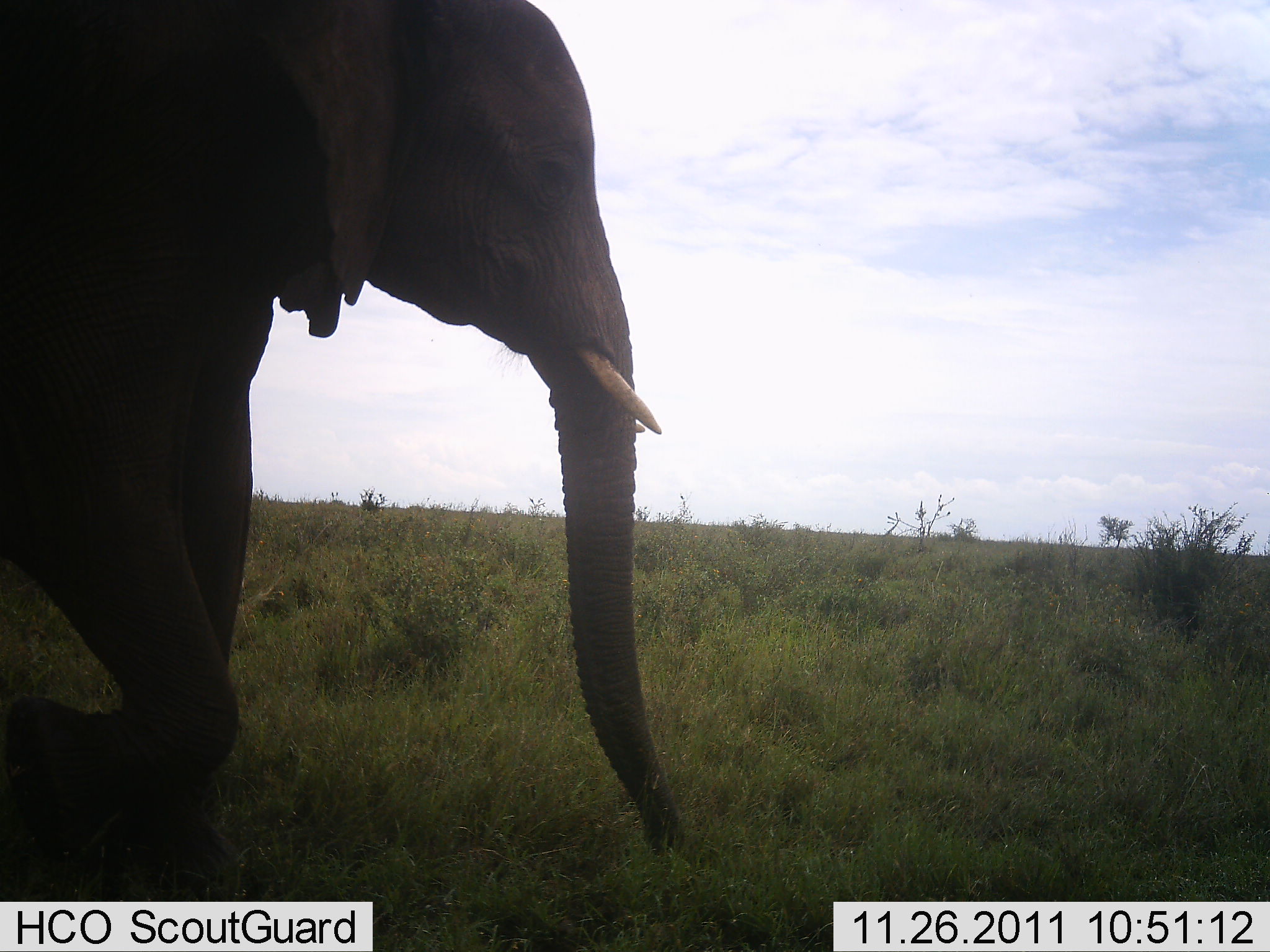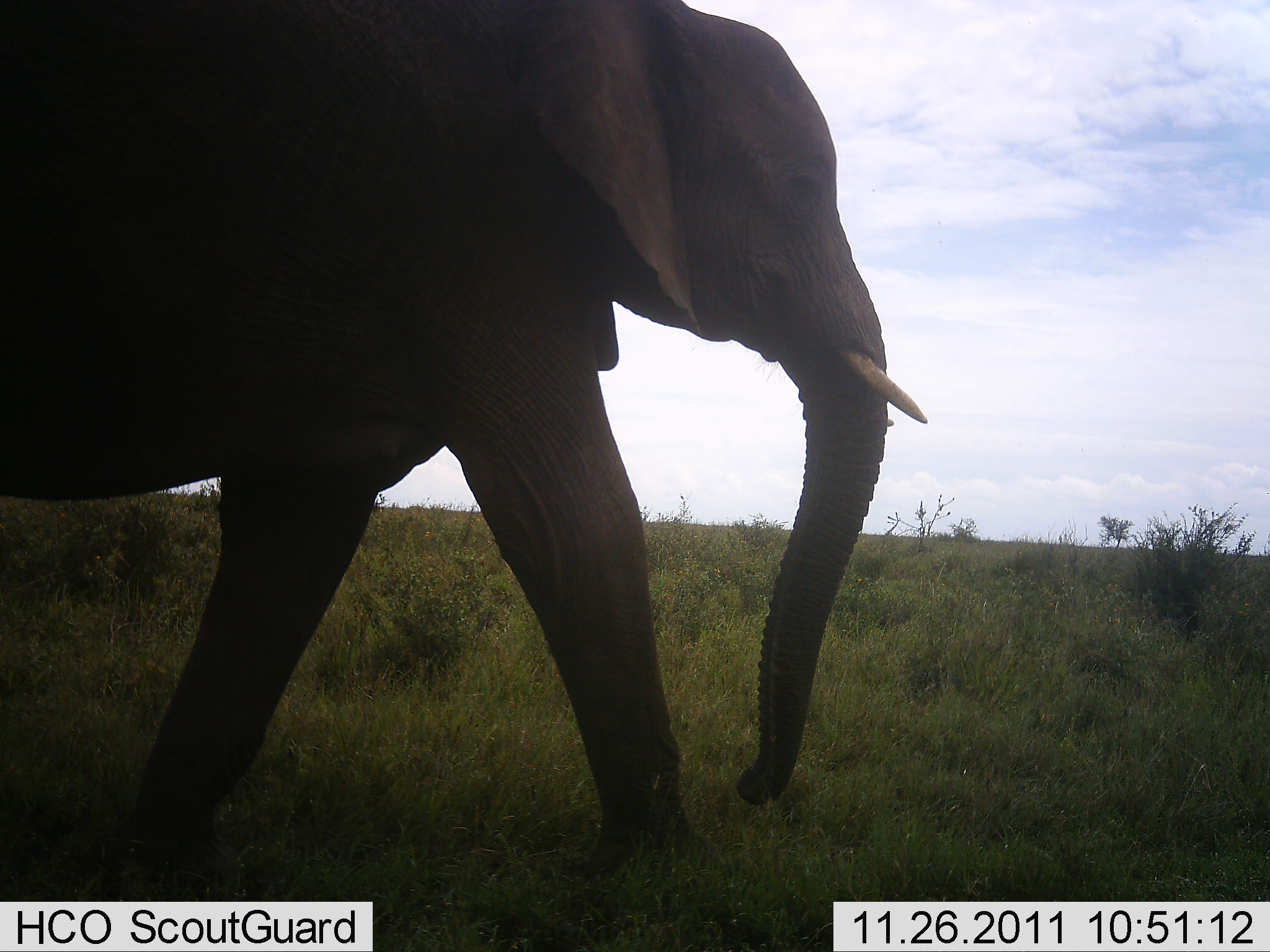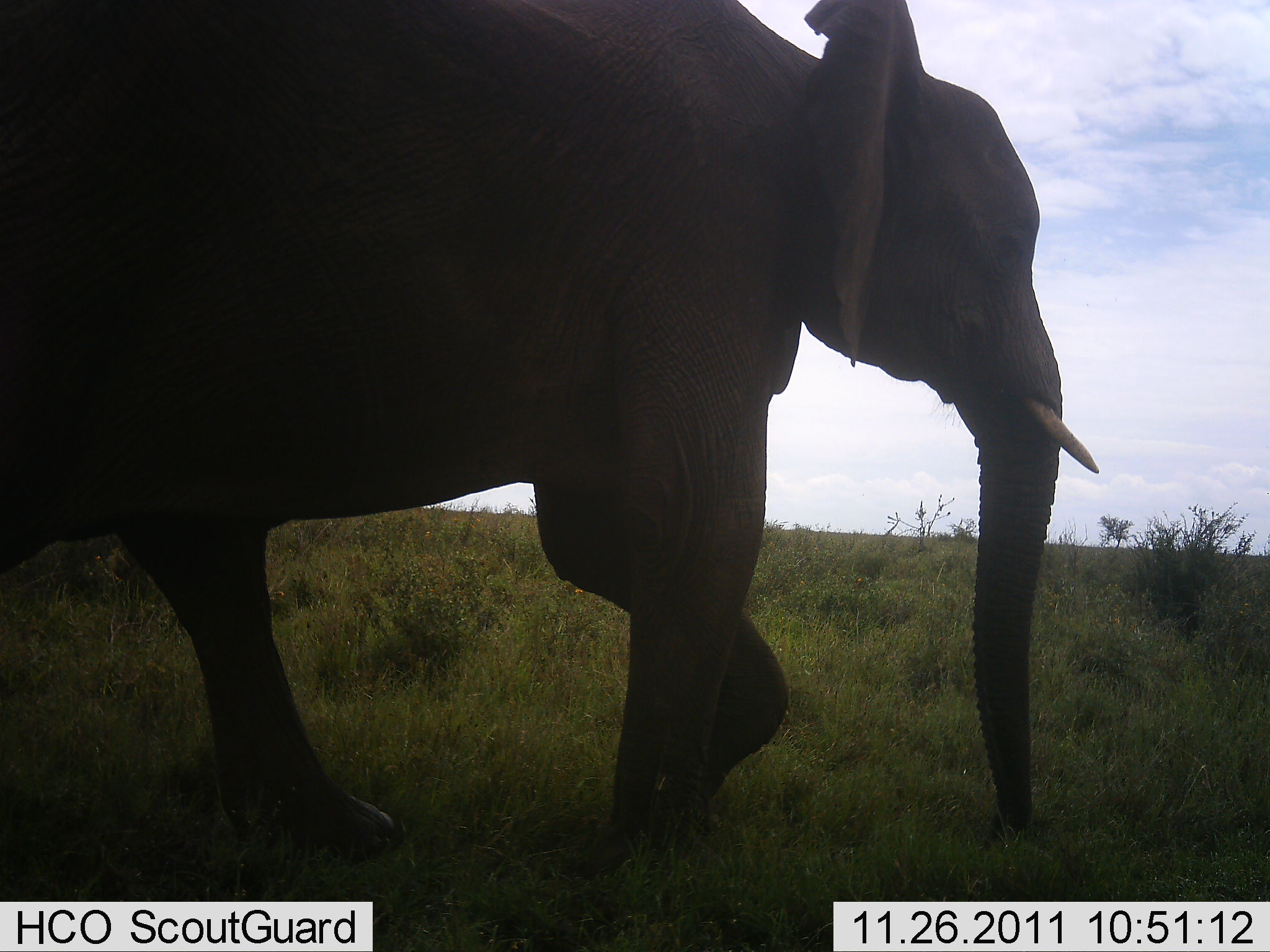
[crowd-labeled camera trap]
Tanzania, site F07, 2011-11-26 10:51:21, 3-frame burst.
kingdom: Animalia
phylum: Chordata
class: Mammalia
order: Proboscidea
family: Elephantidae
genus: Loxodonta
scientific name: Loxodonta africana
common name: african bush elephant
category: elephant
Elephant (african bush elephant) (Loxodonta africana), count 1. Behavior (volunteer vote fractions): standing 0%, resting 0%, moving 100%, interacting 0%. Young present (vote fraction): 0%. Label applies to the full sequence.